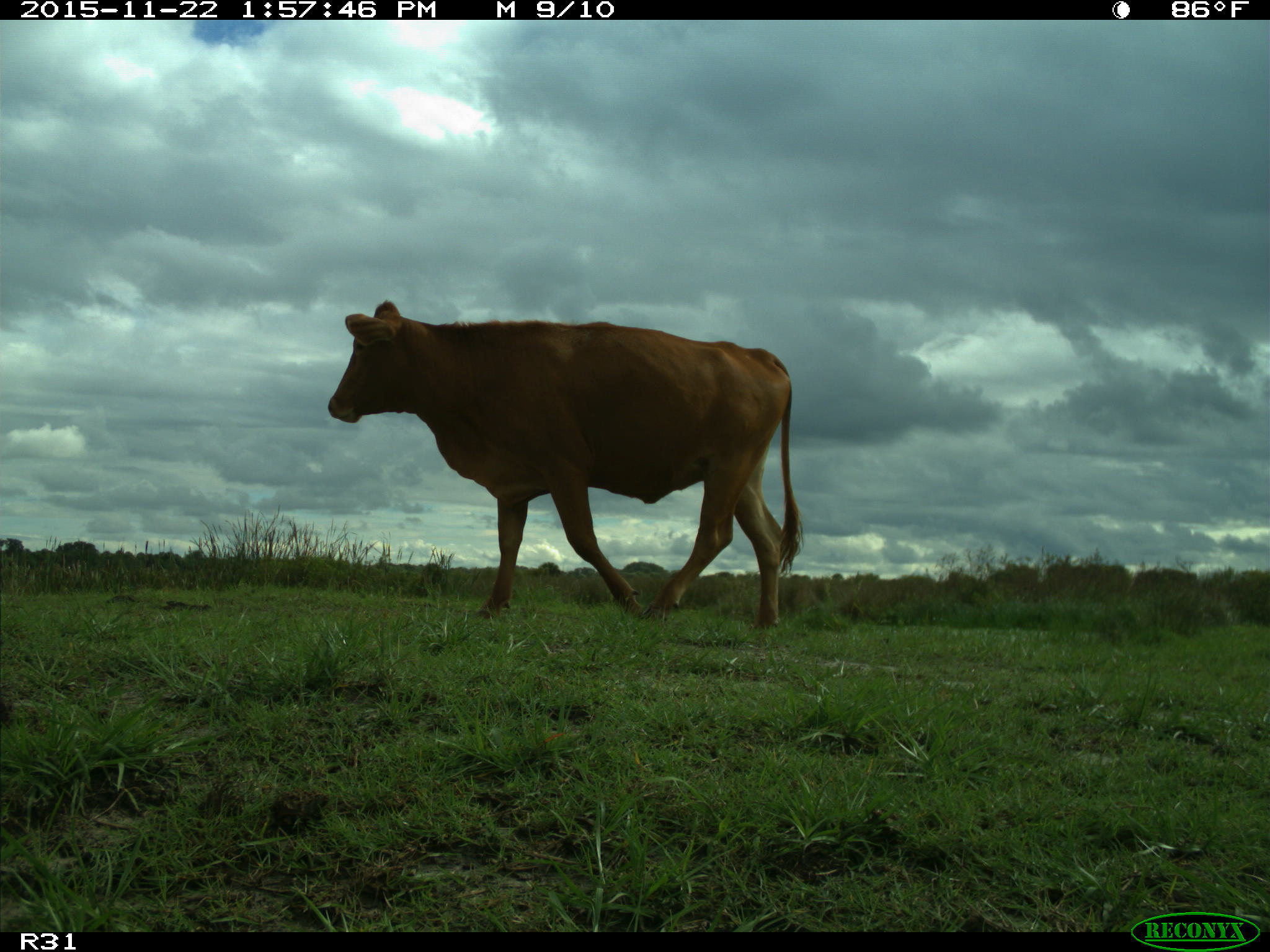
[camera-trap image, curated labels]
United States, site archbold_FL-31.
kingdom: Animalia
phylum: Chordata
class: Mammalia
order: Artiodactyla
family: Bovidae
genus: Bos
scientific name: Bos taurus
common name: domestic cow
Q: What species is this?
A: Bos taurus (domestic cow).